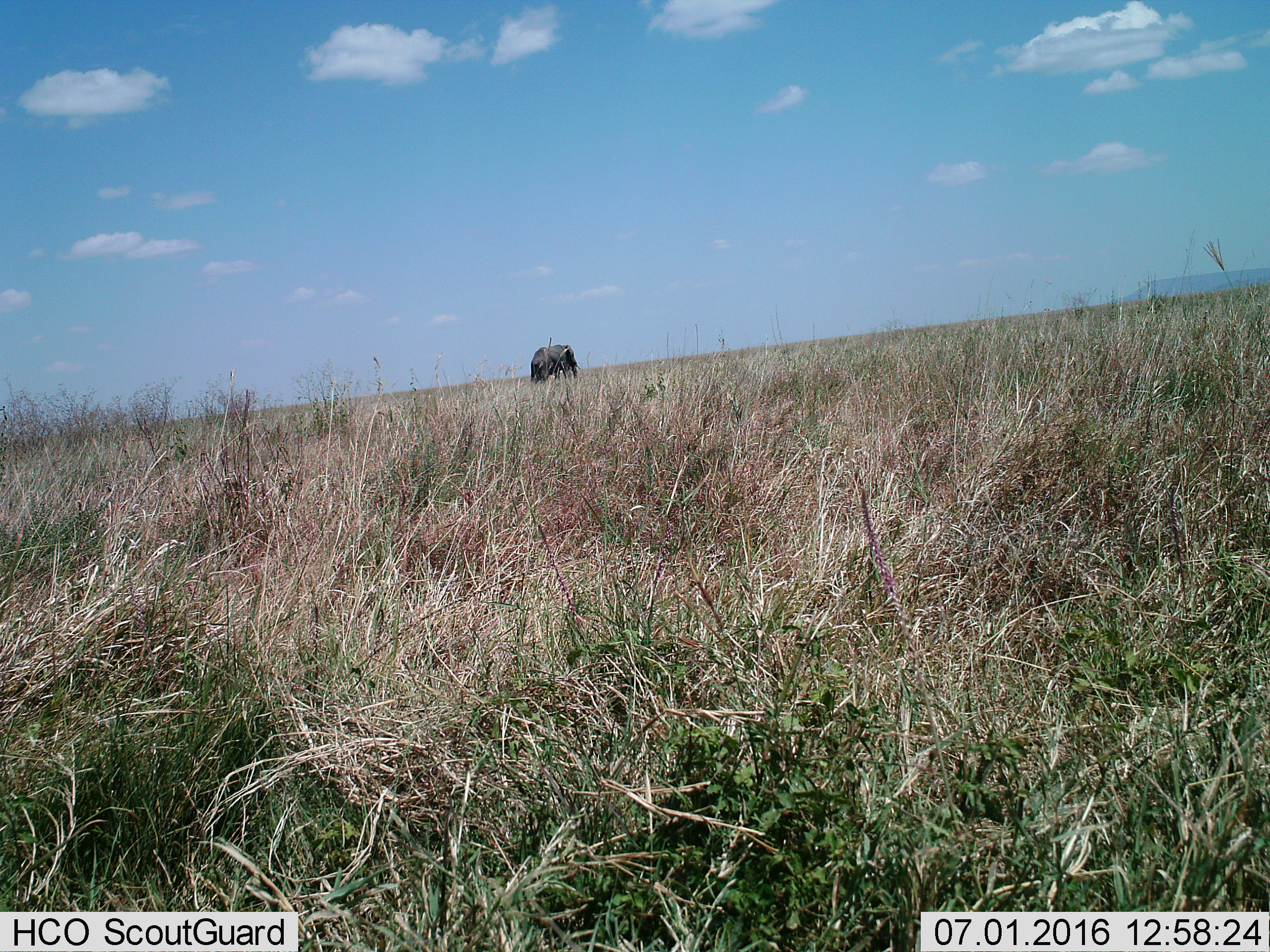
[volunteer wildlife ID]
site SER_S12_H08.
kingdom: Animalia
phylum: Chordata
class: Mammalia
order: Proboscidea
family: Elephantidae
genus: Loxodonta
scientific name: Loxodonta africana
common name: african bush elephant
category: elephant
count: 1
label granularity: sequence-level